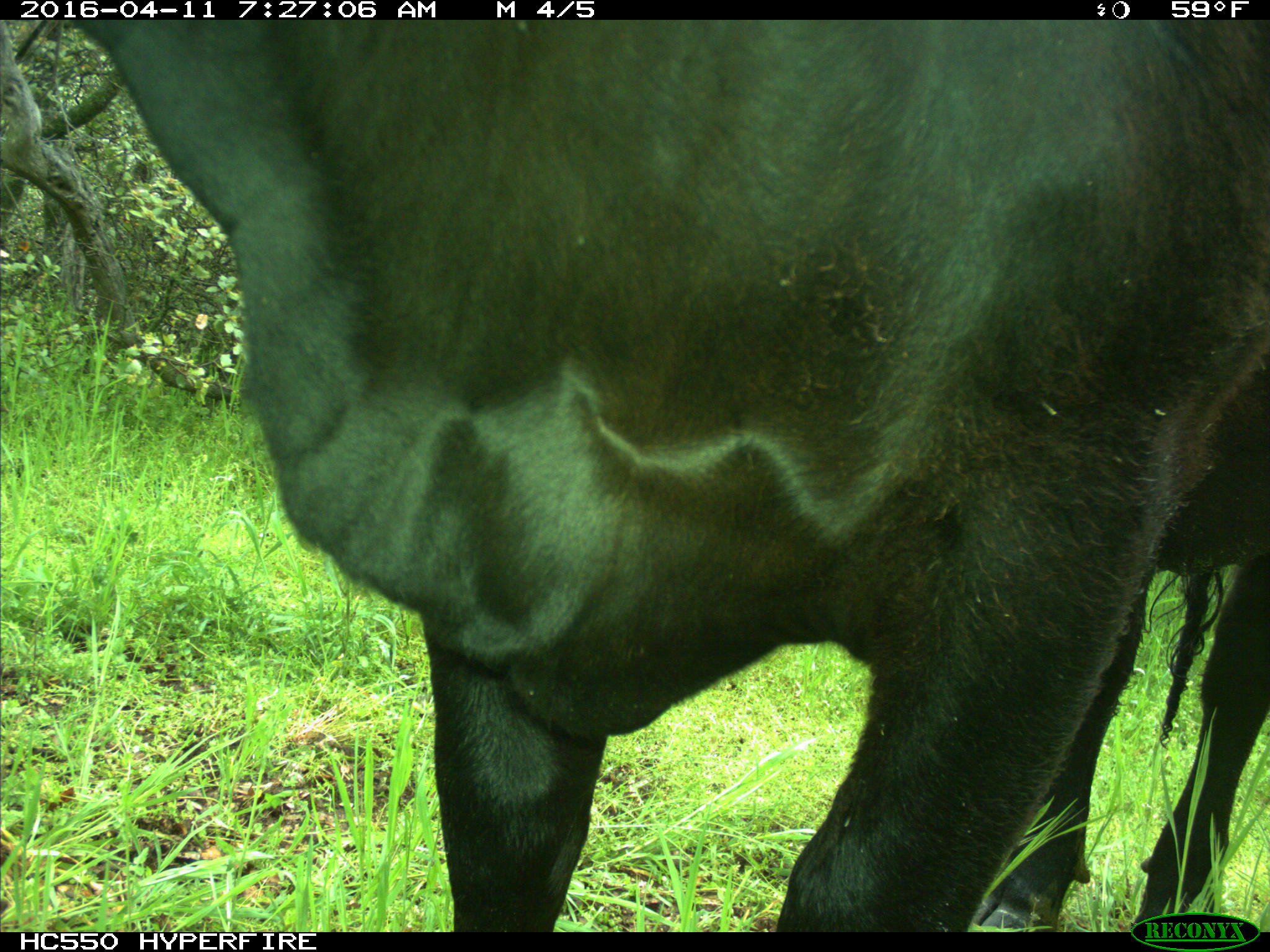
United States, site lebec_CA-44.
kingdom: Animalia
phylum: Chordata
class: Mammalia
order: Artiodactyla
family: Bovidae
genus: Bos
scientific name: Bos taurus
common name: domestic cow